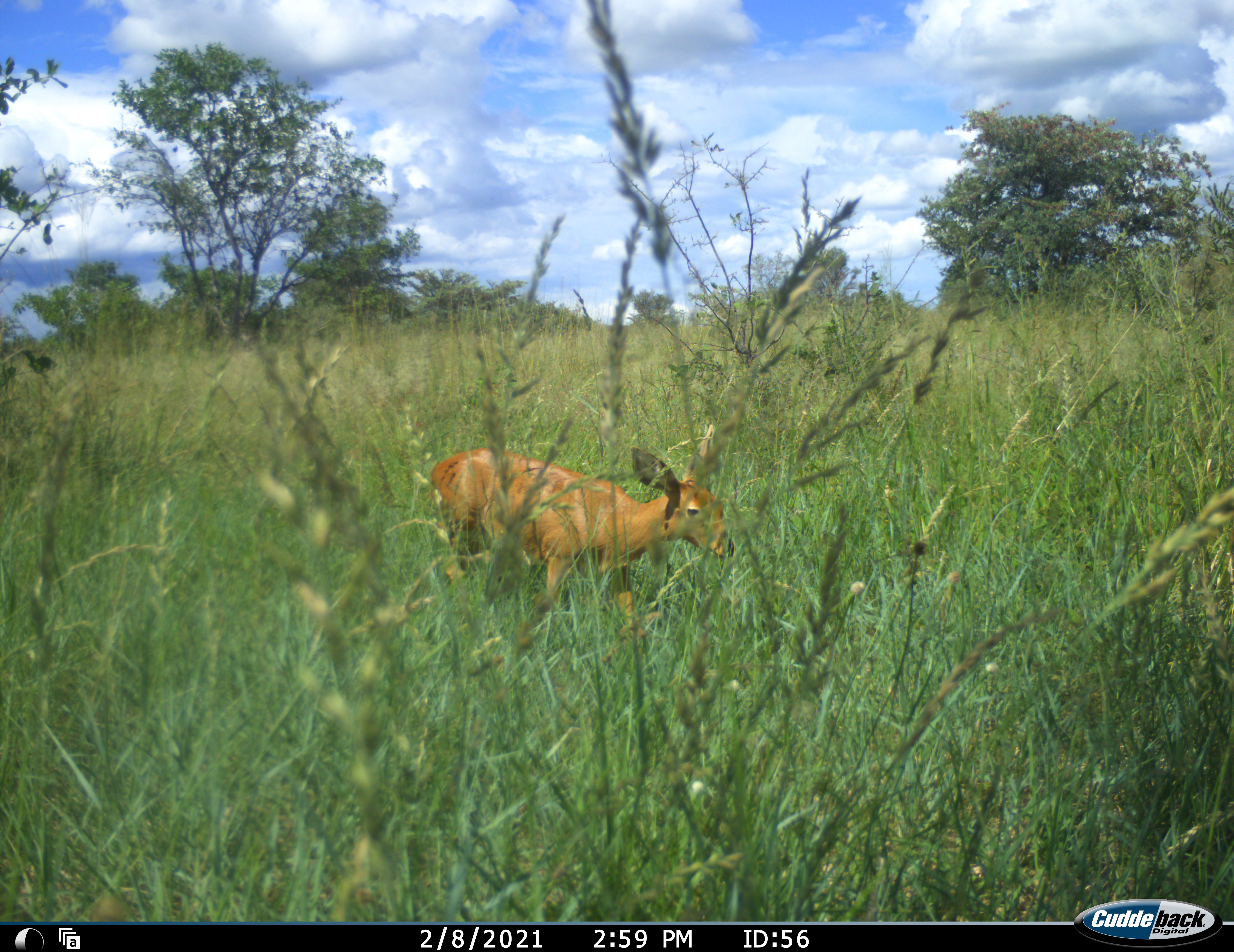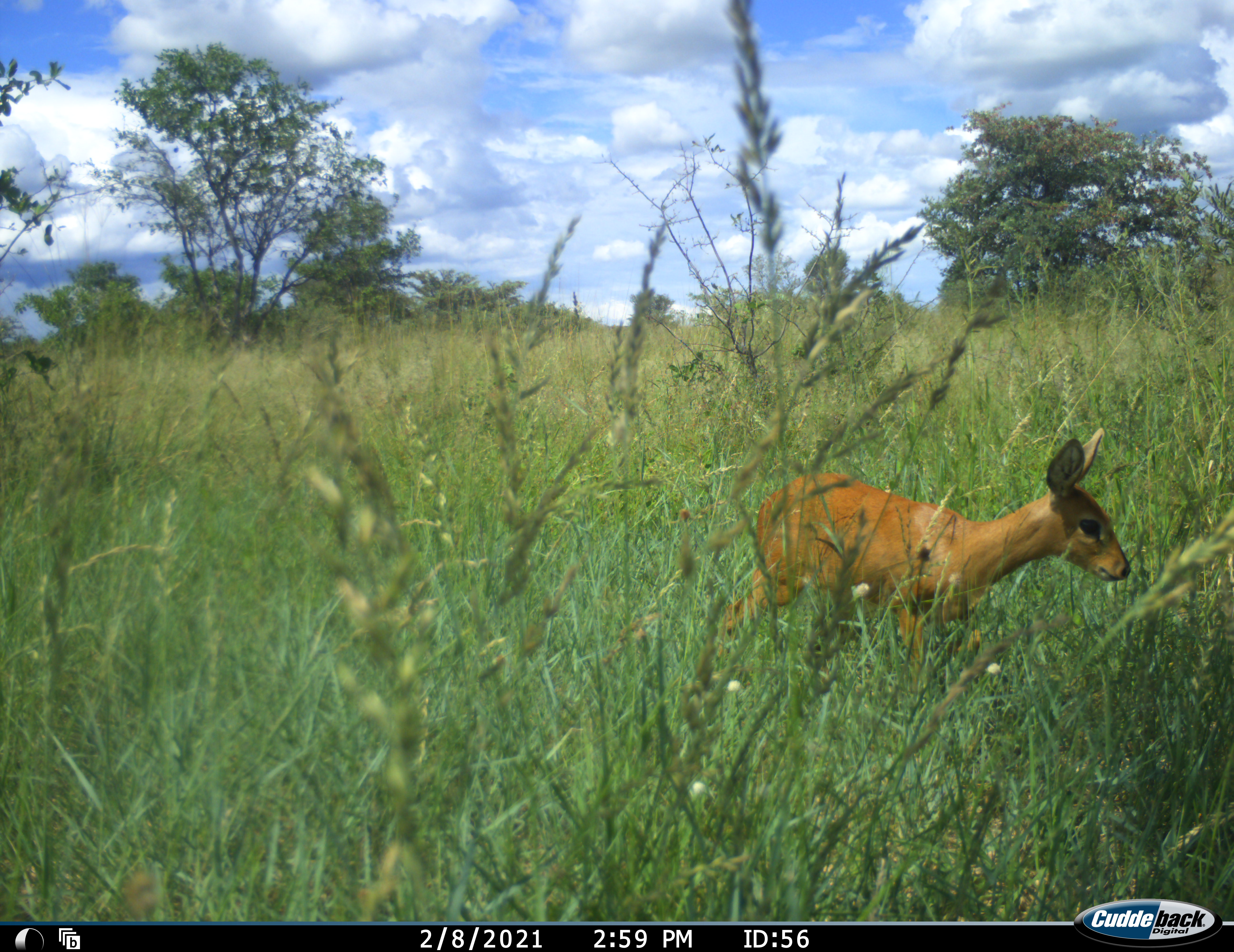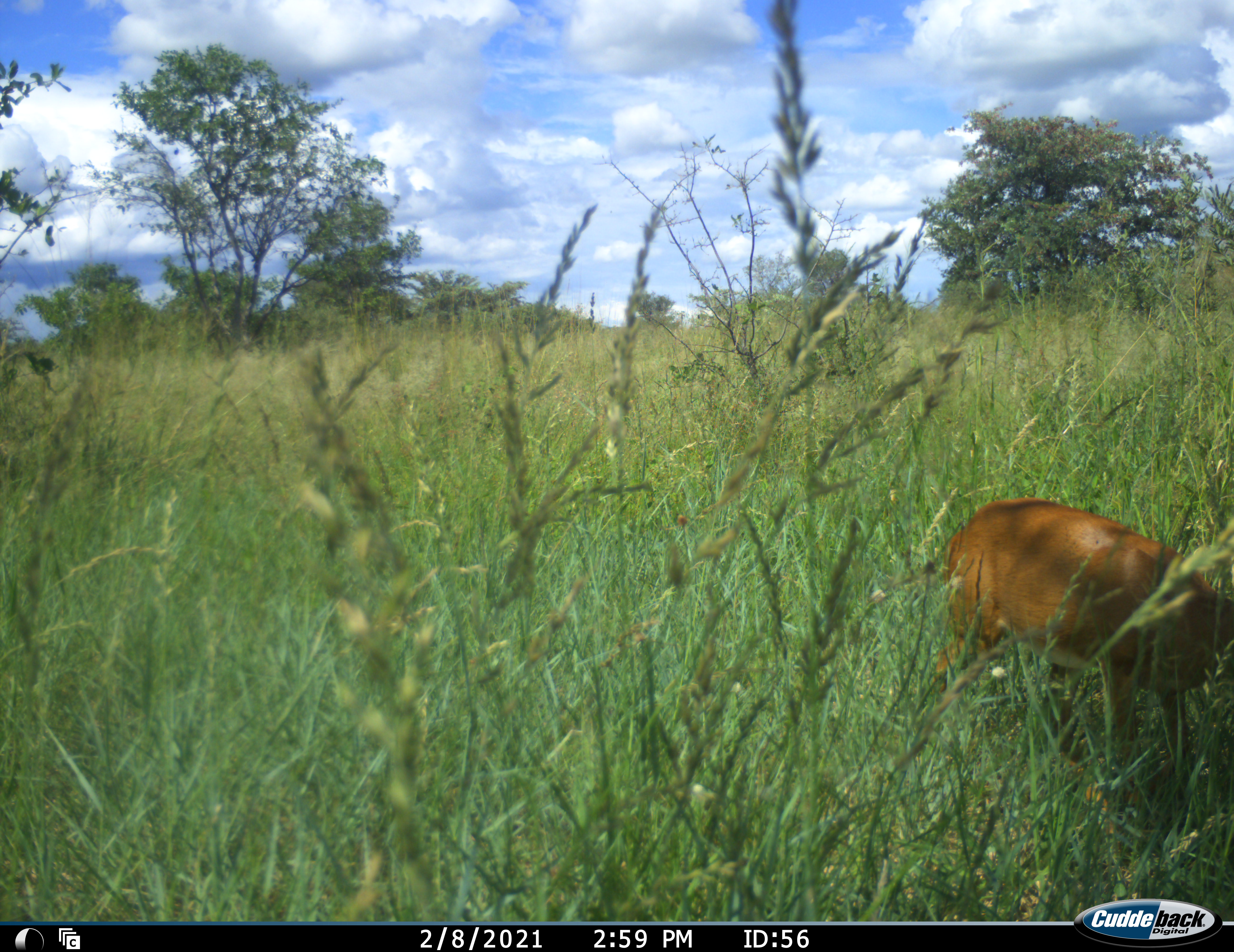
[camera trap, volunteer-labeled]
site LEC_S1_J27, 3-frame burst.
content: unidentified animal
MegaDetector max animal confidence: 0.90